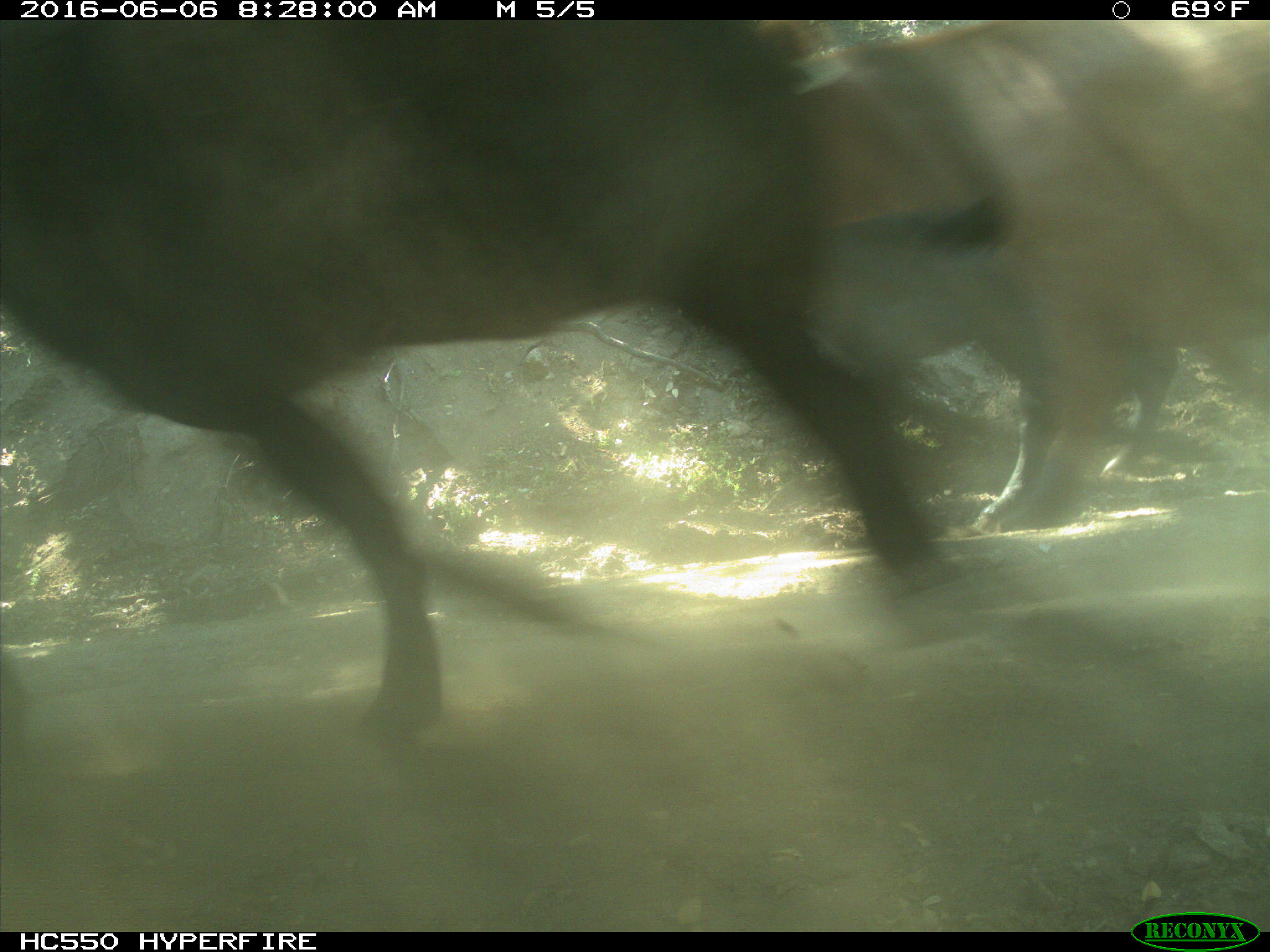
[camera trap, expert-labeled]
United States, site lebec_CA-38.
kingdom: Animalia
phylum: Chordata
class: Mammalia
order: Artiodactyla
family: Bovidae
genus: Bos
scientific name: Bos taurus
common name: domestic cow